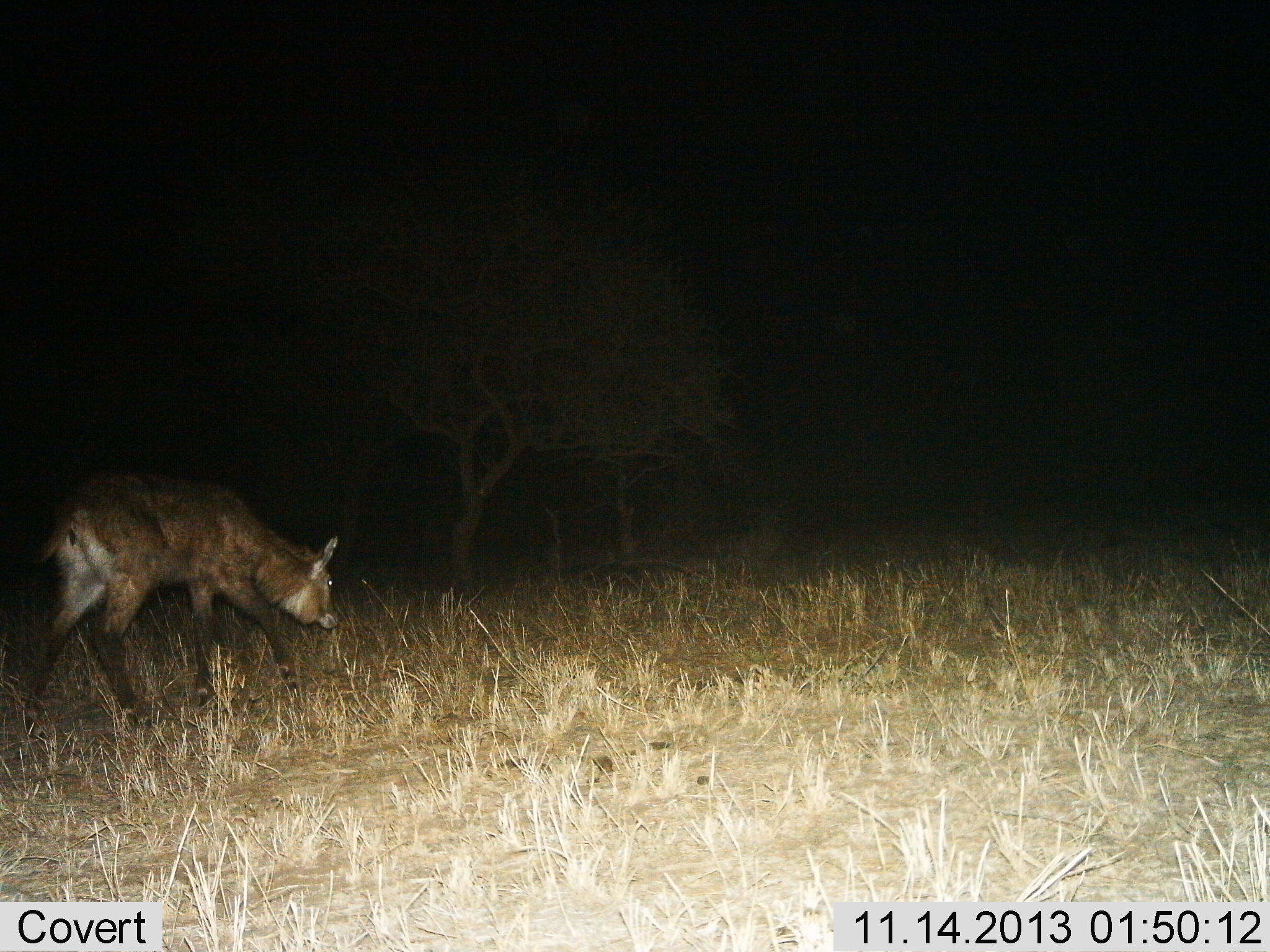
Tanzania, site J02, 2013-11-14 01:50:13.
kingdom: Animalia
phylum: Chordata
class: Mammalia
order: Artiodactyla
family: Bovidae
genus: Kobus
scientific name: Kobus ellipsiprymnus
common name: waterbuck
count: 1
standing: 11%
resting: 0%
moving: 71%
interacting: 0%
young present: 4%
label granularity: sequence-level